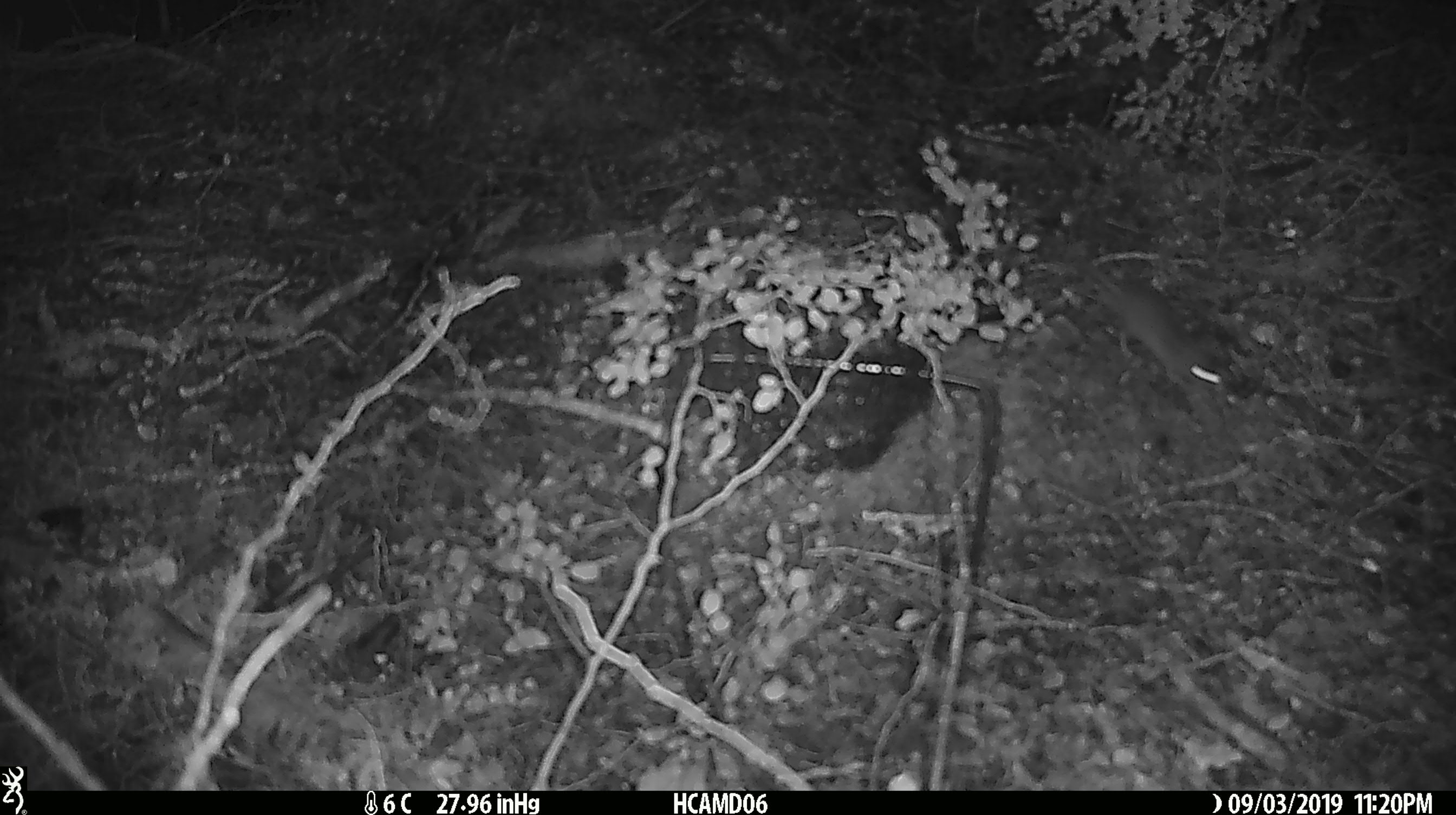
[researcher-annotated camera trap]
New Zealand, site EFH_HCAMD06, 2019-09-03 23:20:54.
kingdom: Animalia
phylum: Chordata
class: Mammalia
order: Rodentia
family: Muridae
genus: Mus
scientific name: Mus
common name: mouse